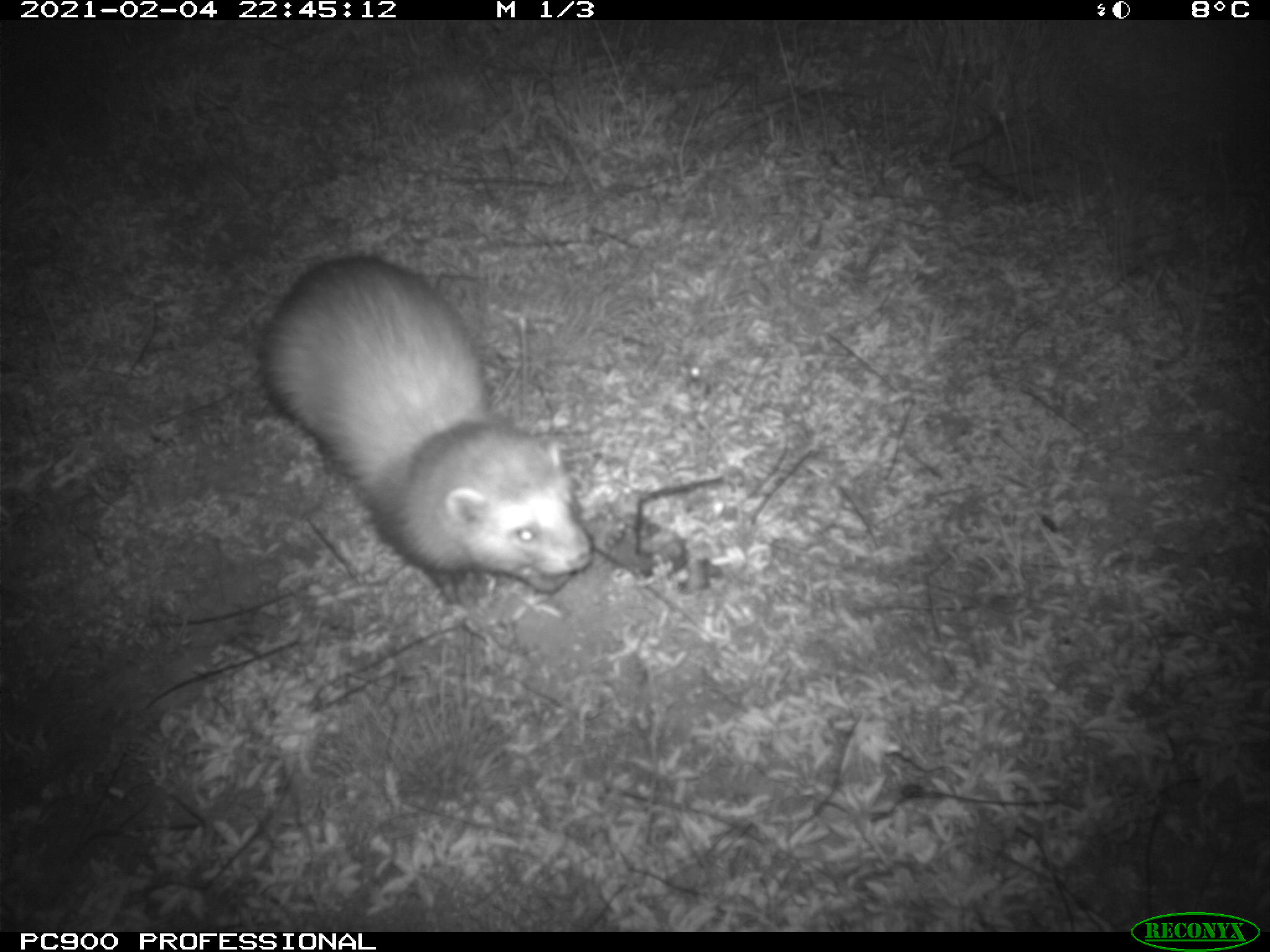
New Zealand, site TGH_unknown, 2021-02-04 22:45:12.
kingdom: Animalia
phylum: Chordata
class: Mammalia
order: Carnivora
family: Mustelidae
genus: Mustela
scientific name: Mustela furo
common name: ferret